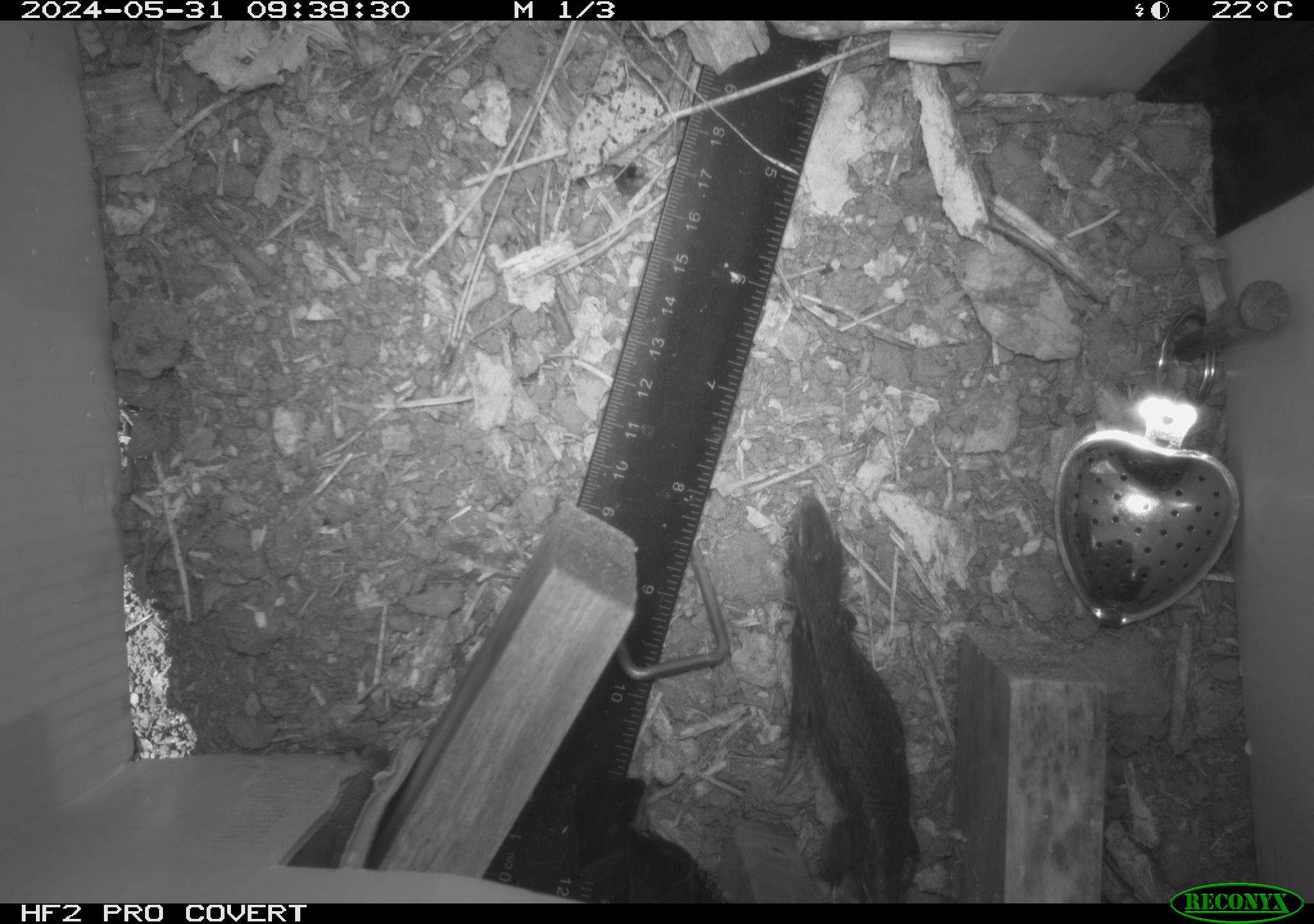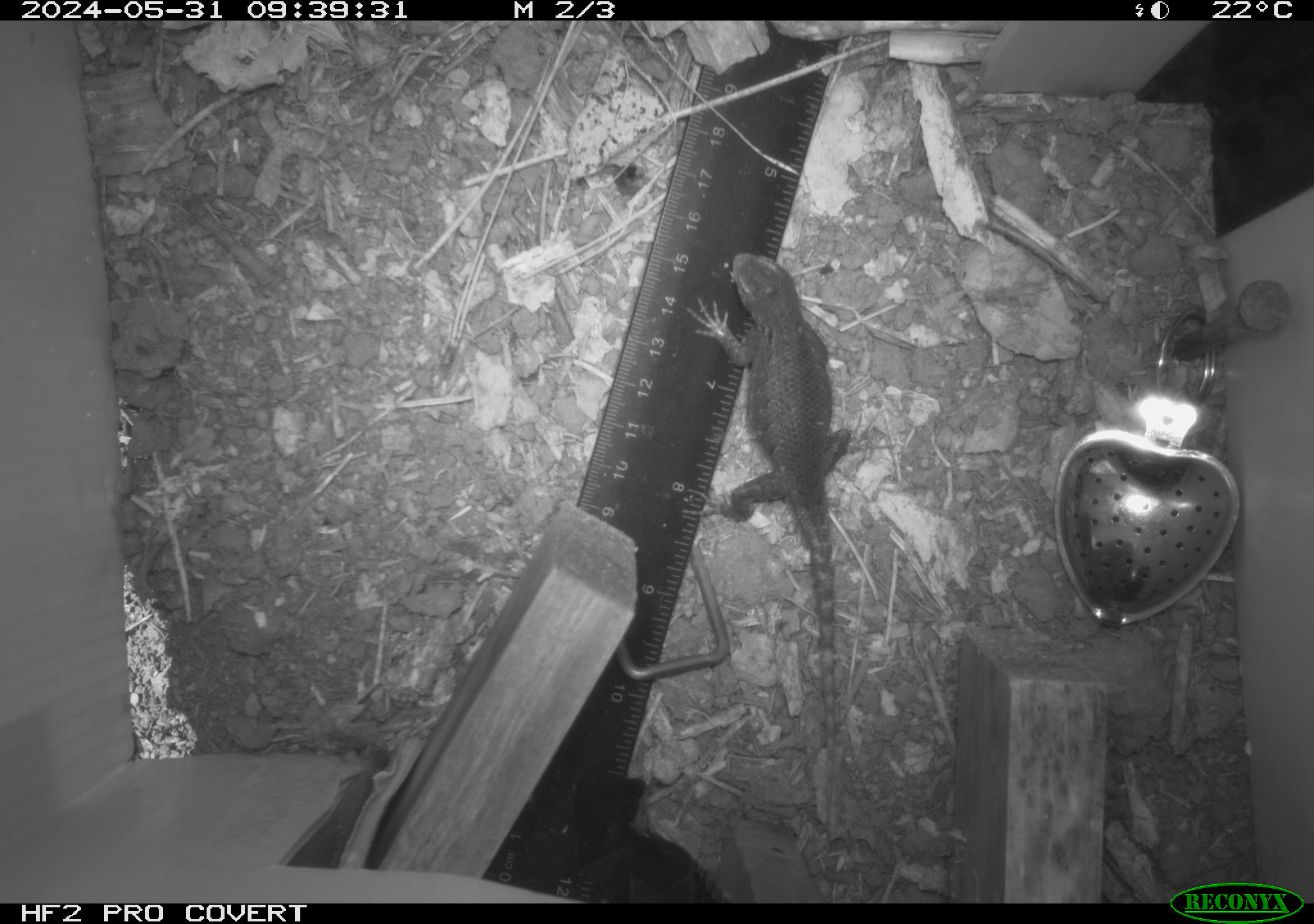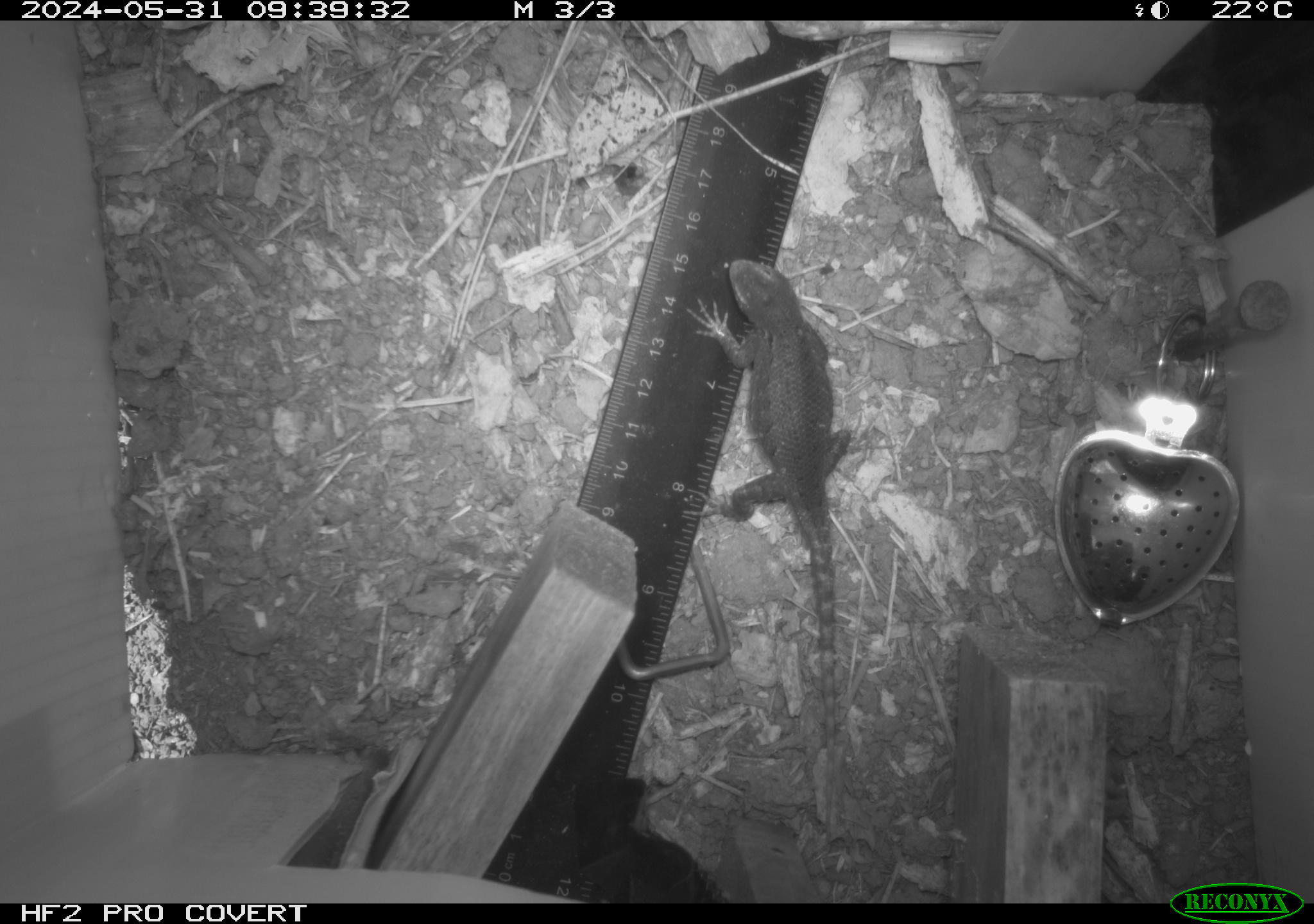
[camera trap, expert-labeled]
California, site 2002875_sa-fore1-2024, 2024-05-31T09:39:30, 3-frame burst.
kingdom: Animalia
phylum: Chordata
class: Reptilia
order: Squamata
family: Phrynosomatidae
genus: Sceloporus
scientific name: Sceloporus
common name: spiny lizards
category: sceloporus species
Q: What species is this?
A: Sceloporus species (spiny lizards) (Sceloporus).